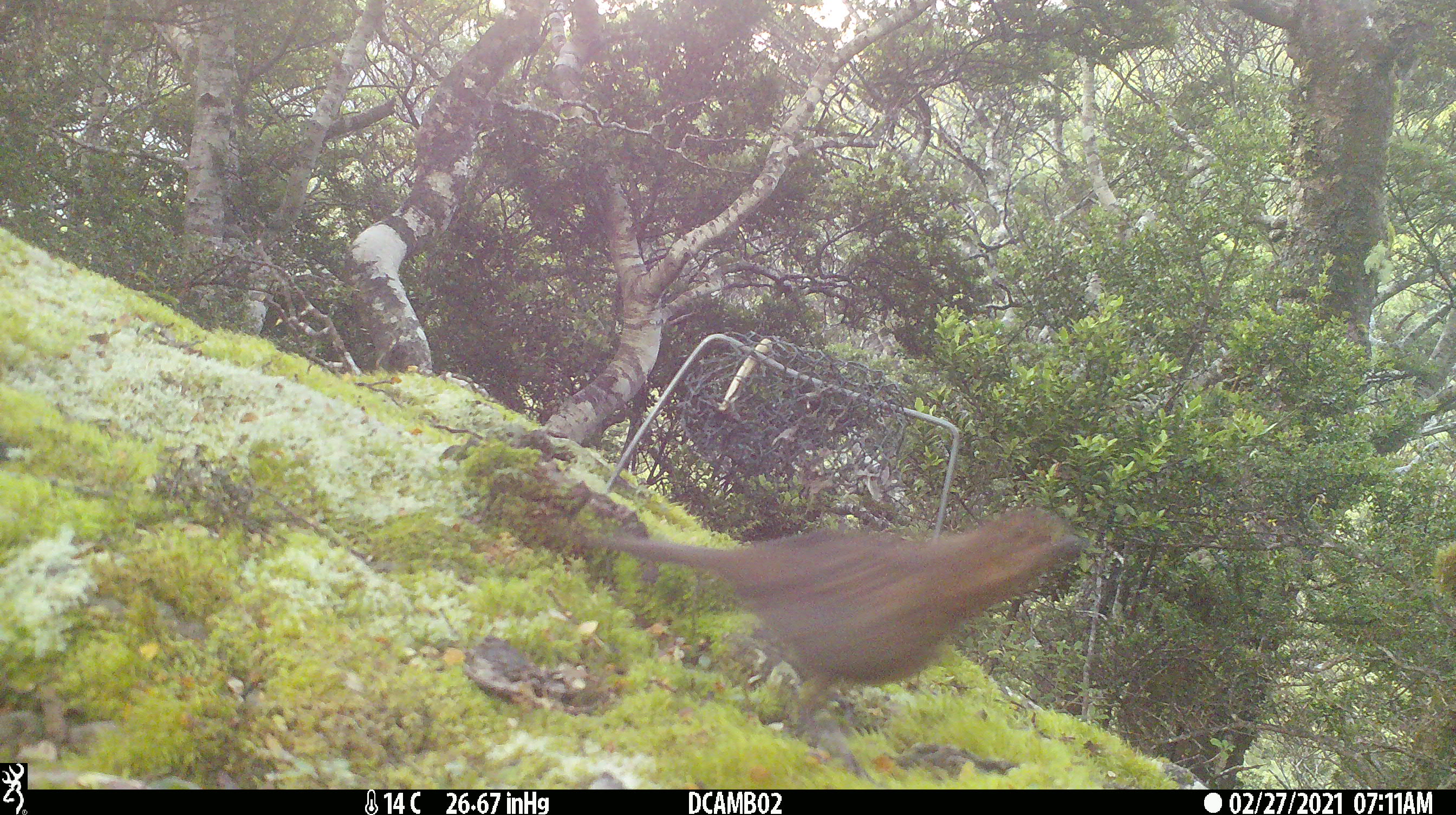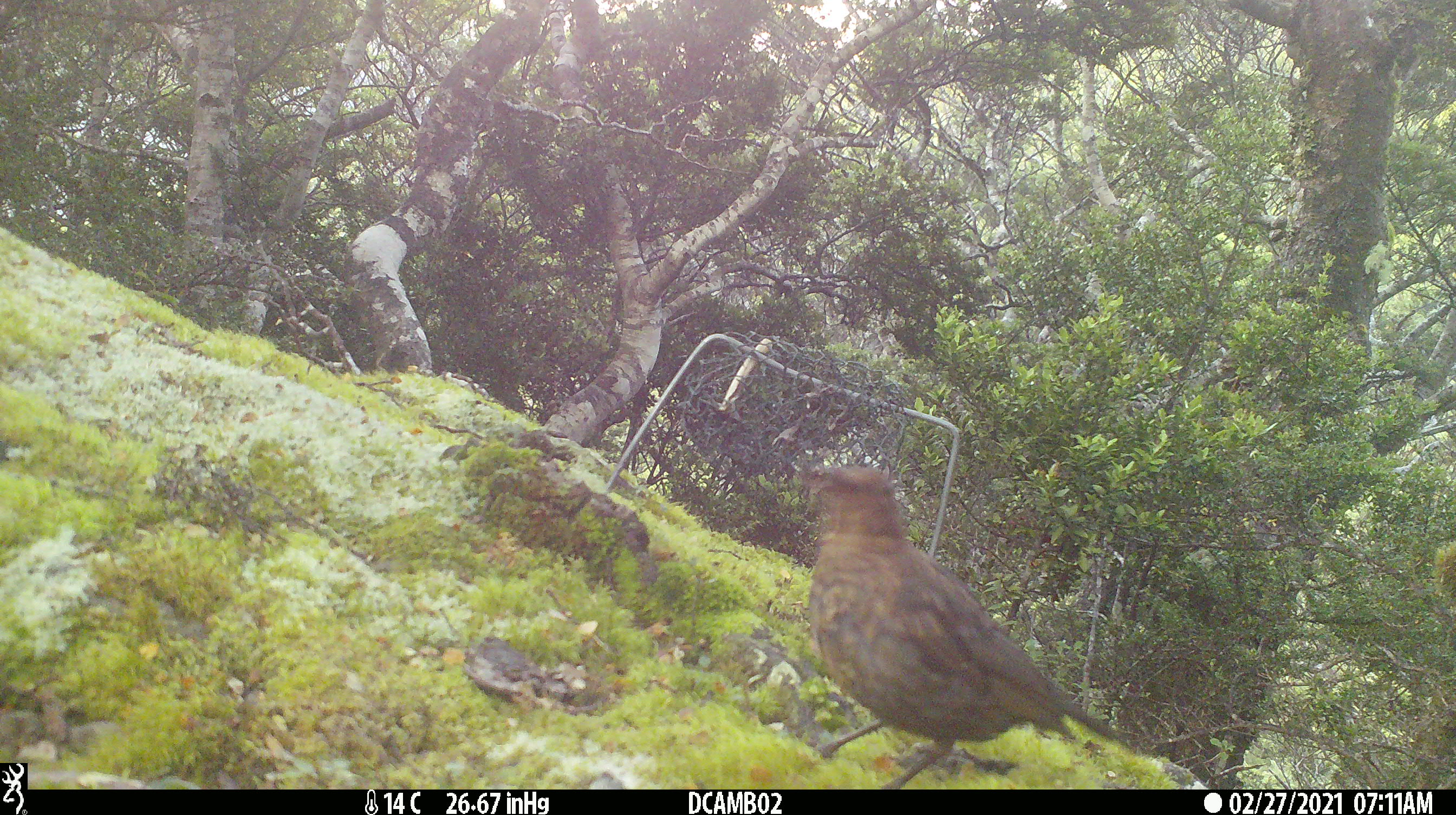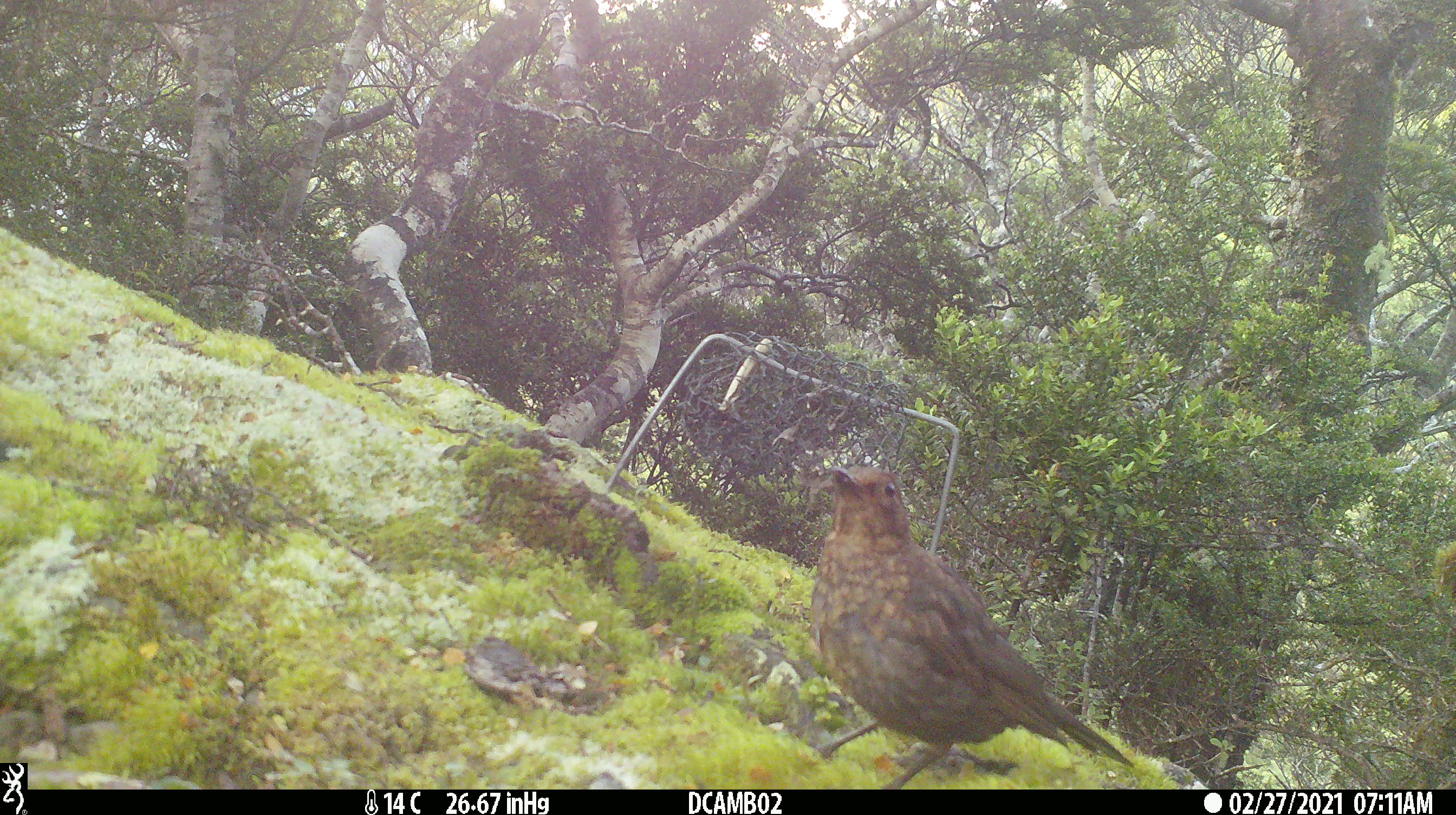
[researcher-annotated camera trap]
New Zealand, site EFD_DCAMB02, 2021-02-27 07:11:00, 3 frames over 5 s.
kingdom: Animalia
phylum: Chordata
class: Aves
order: Passeriformes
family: Turdidae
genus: Turdus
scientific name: Turdus merula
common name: eurasian blackbird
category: blackbird